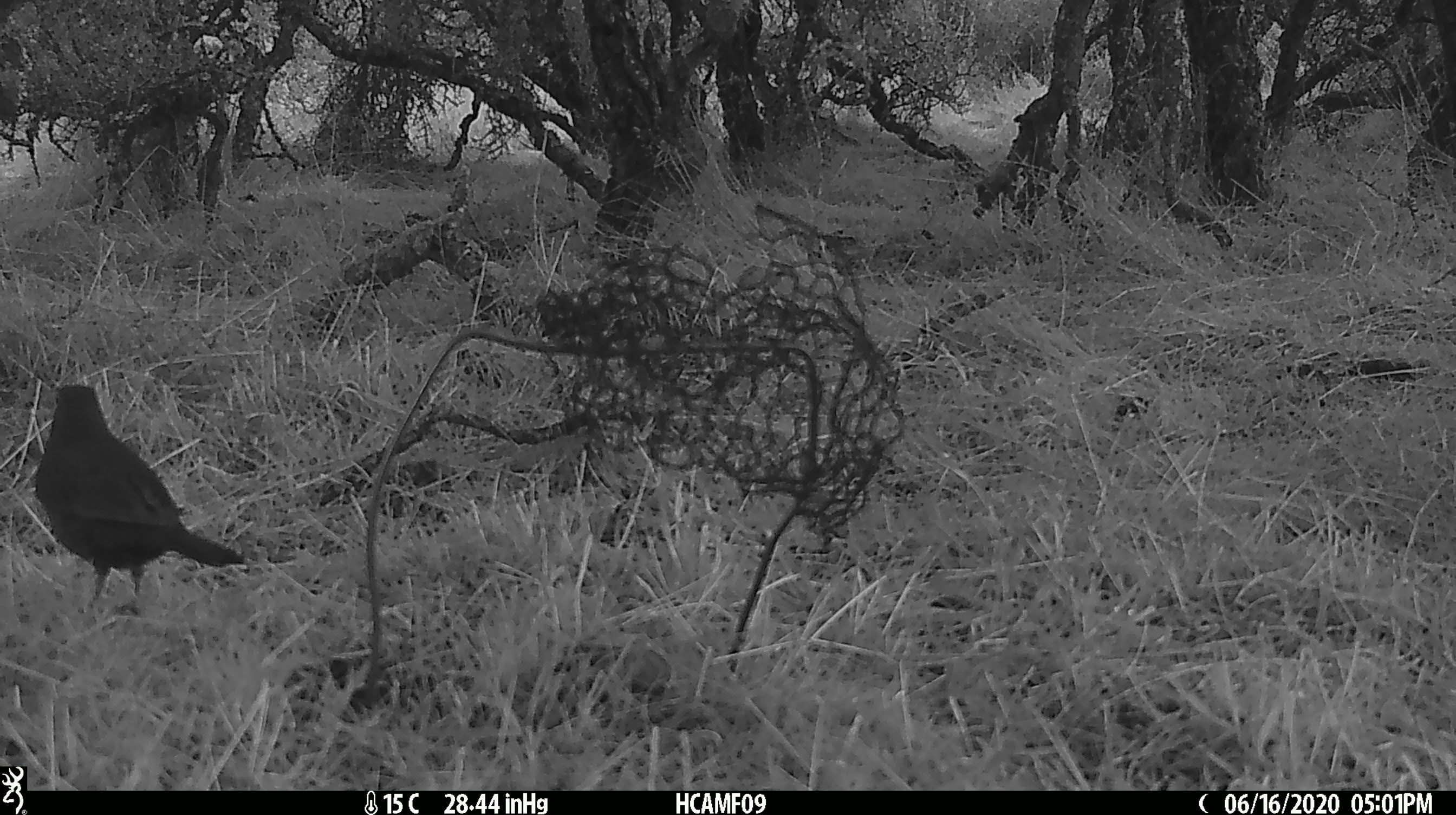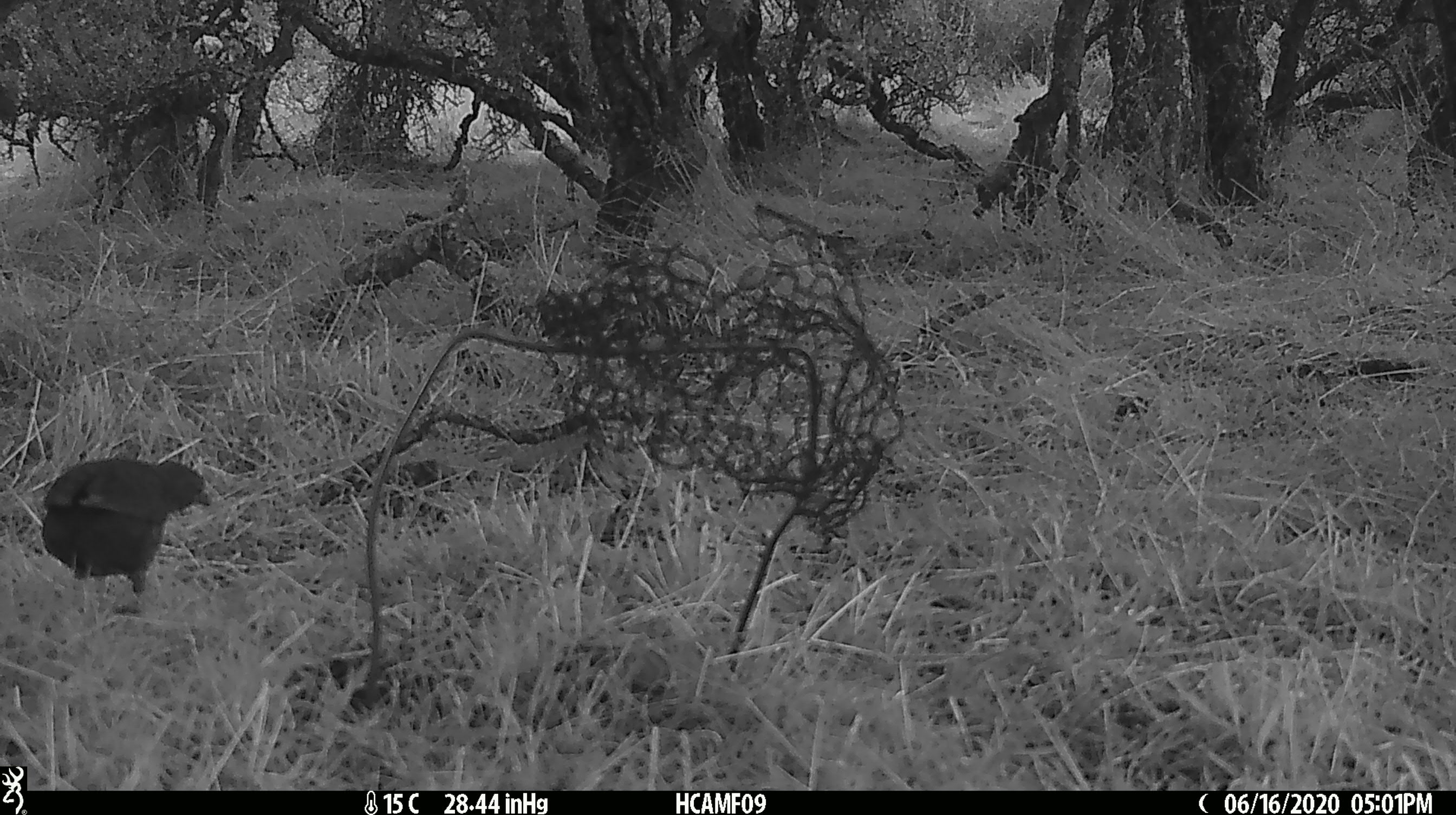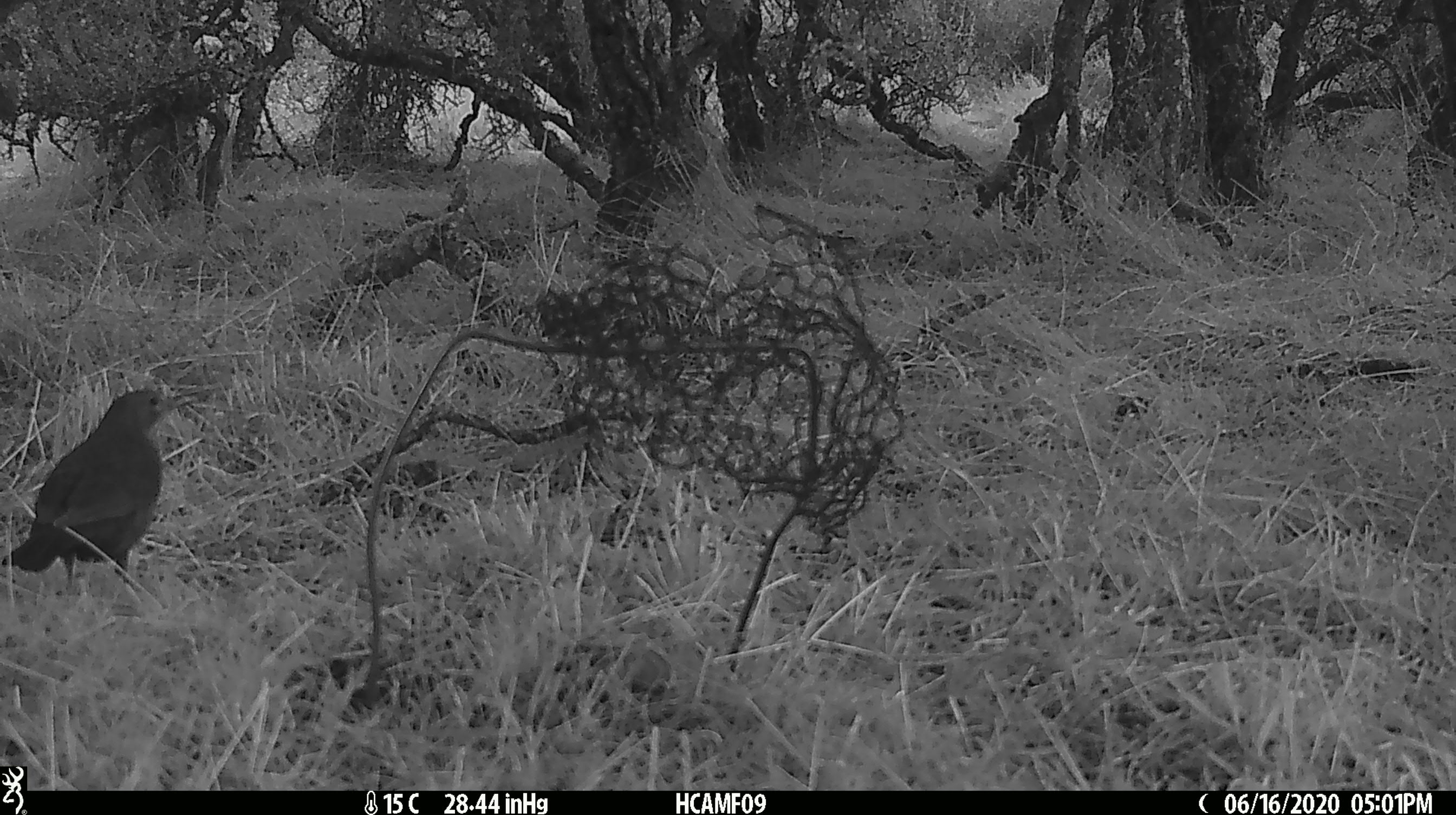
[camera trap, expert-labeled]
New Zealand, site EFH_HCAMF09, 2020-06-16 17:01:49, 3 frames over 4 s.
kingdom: Animalia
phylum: Chordata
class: Aves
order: Passeriformes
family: Turdidae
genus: Turdus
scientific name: Turdus philomelos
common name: song thrush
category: thrush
Thrush (song thrush) (Turdus philomelos).